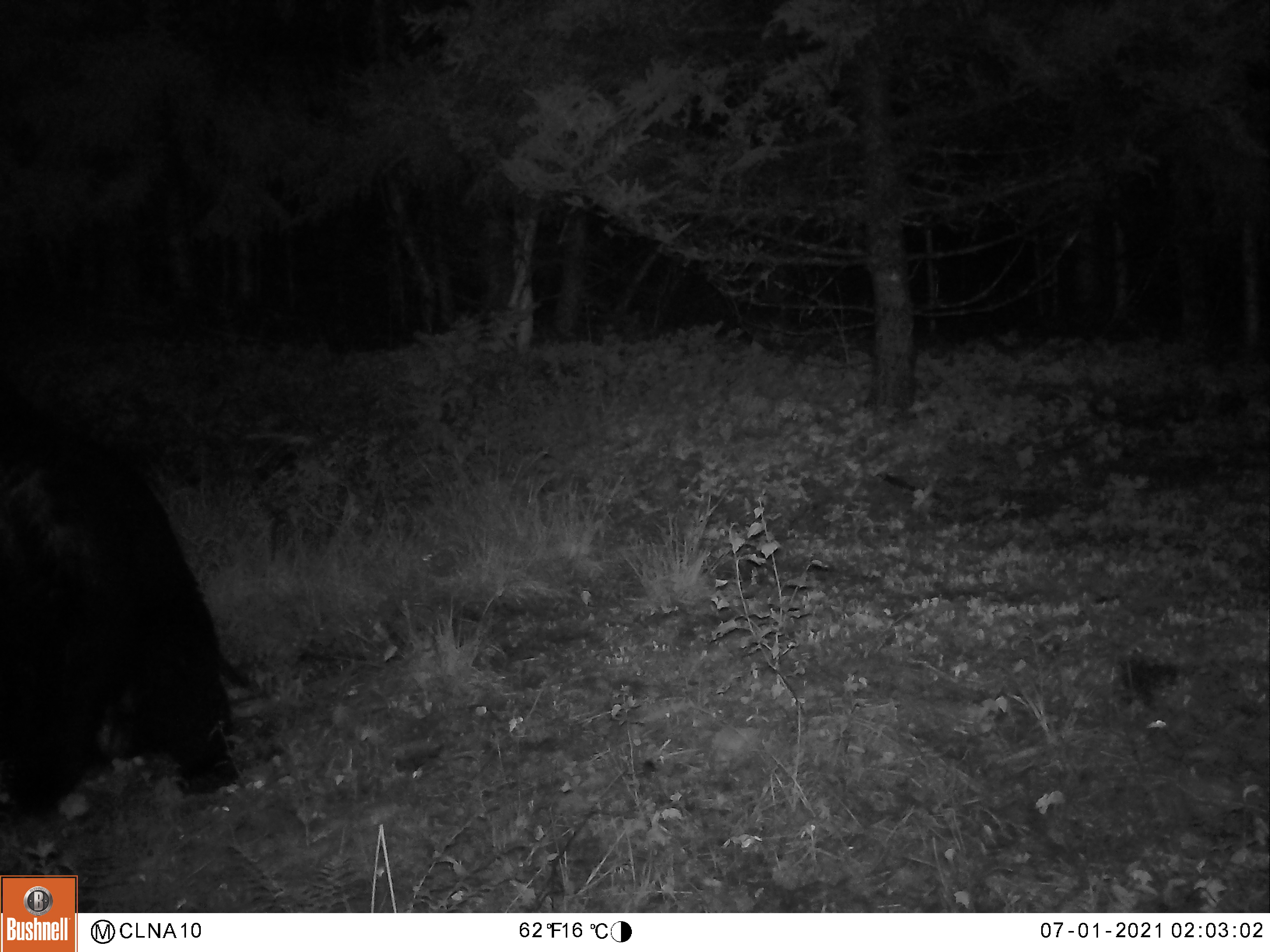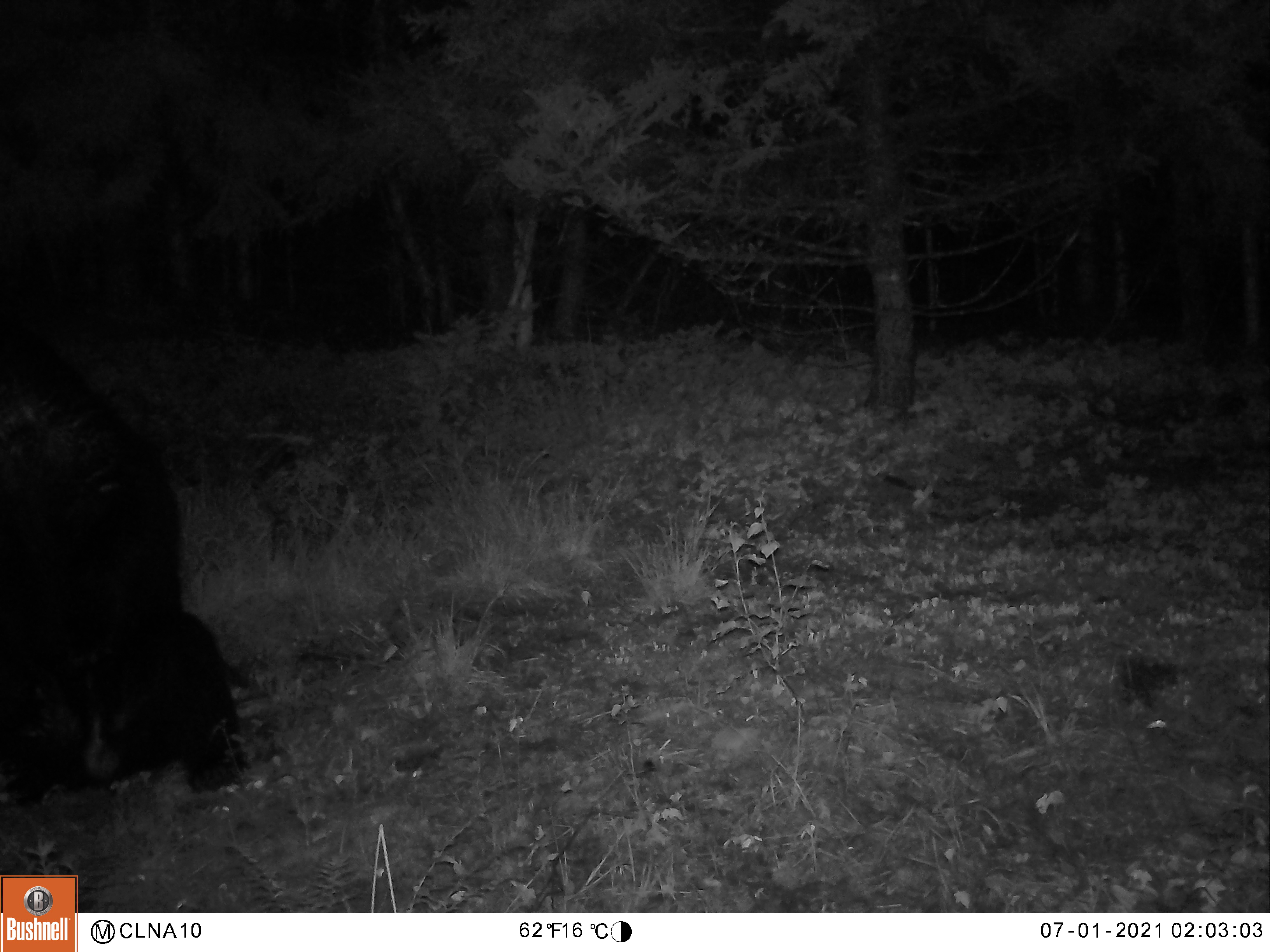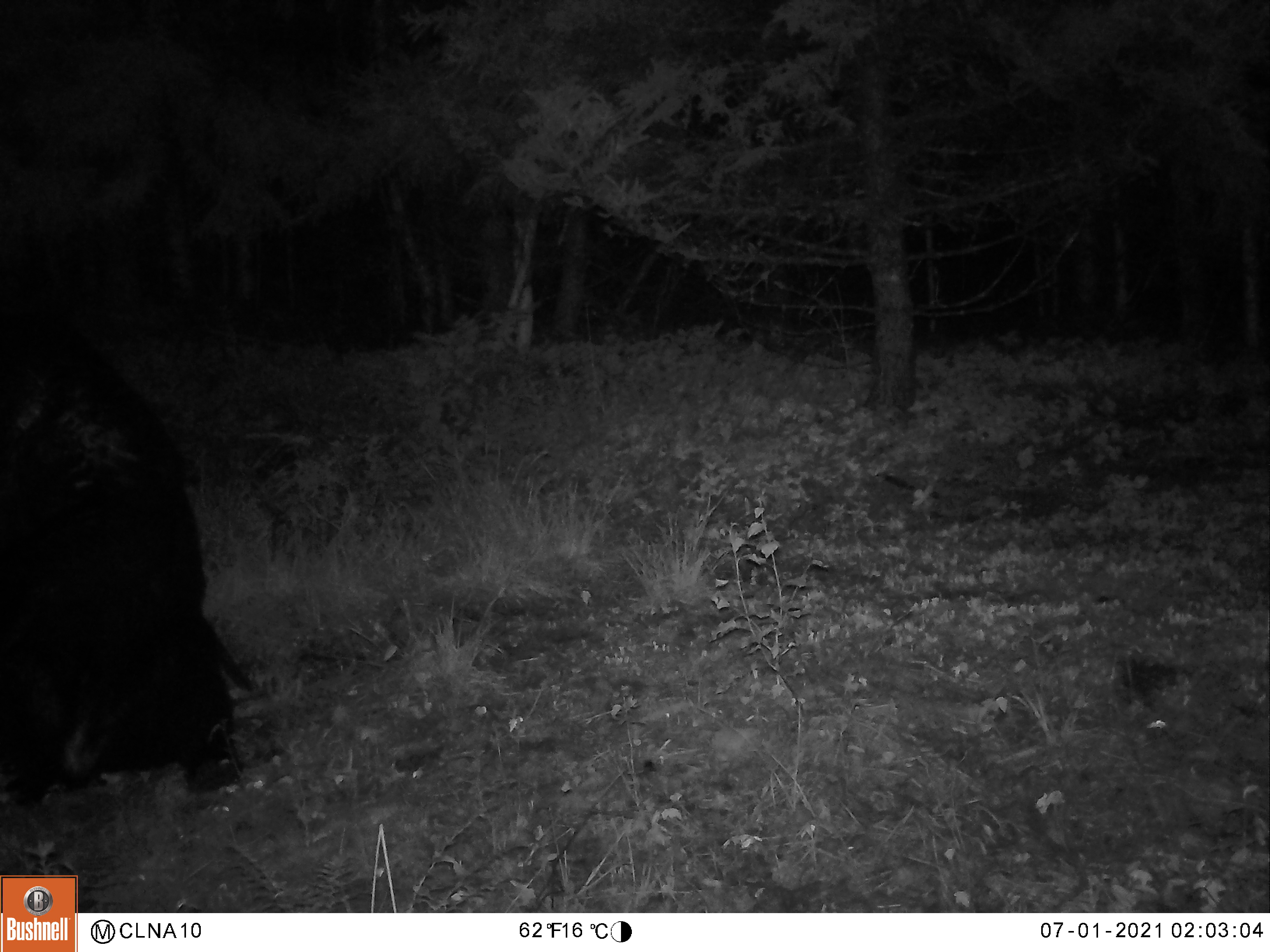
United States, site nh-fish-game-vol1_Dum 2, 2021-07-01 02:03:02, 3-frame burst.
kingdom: Animalia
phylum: Chordata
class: Mammalia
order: Carnivora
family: Ursidae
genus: Ursus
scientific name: Ursus americanus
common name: black bear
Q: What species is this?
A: Black bear (Ursus americanus).